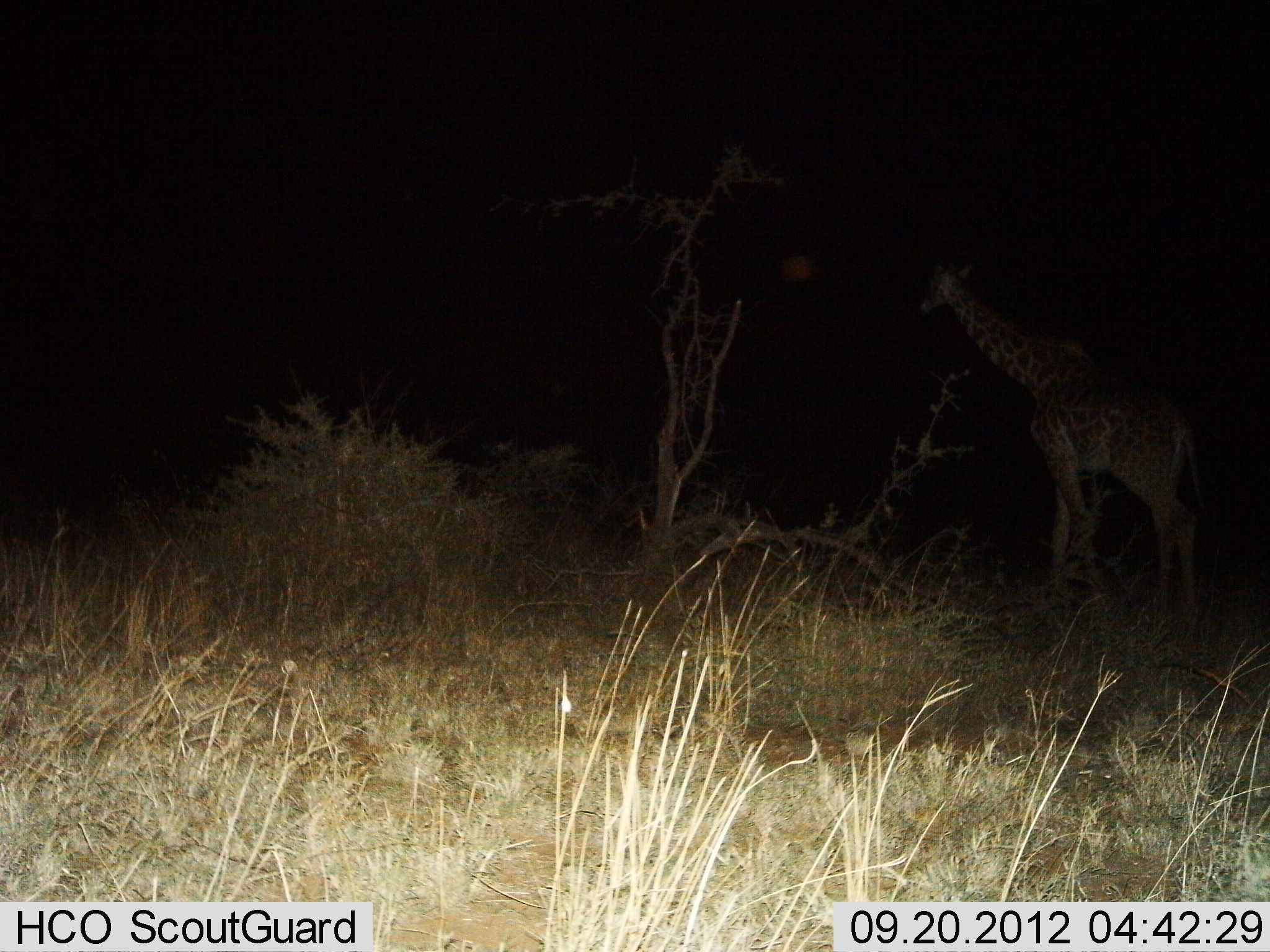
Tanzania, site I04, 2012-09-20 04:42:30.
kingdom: Animalia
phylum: Chordata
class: Mammalia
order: Artiodactyla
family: Giraffidae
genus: Giraffa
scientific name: Giraffa camelopardalis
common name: giraffe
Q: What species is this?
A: Giraffe (Giraffa camelopardalis).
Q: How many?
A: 1.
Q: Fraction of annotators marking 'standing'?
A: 80%.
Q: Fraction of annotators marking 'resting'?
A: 0%.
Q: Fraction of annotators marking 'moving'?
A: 10%.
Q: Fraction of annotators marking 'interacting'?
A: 0%.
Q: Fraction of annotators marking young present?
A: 0%.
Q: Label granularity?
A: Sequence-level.